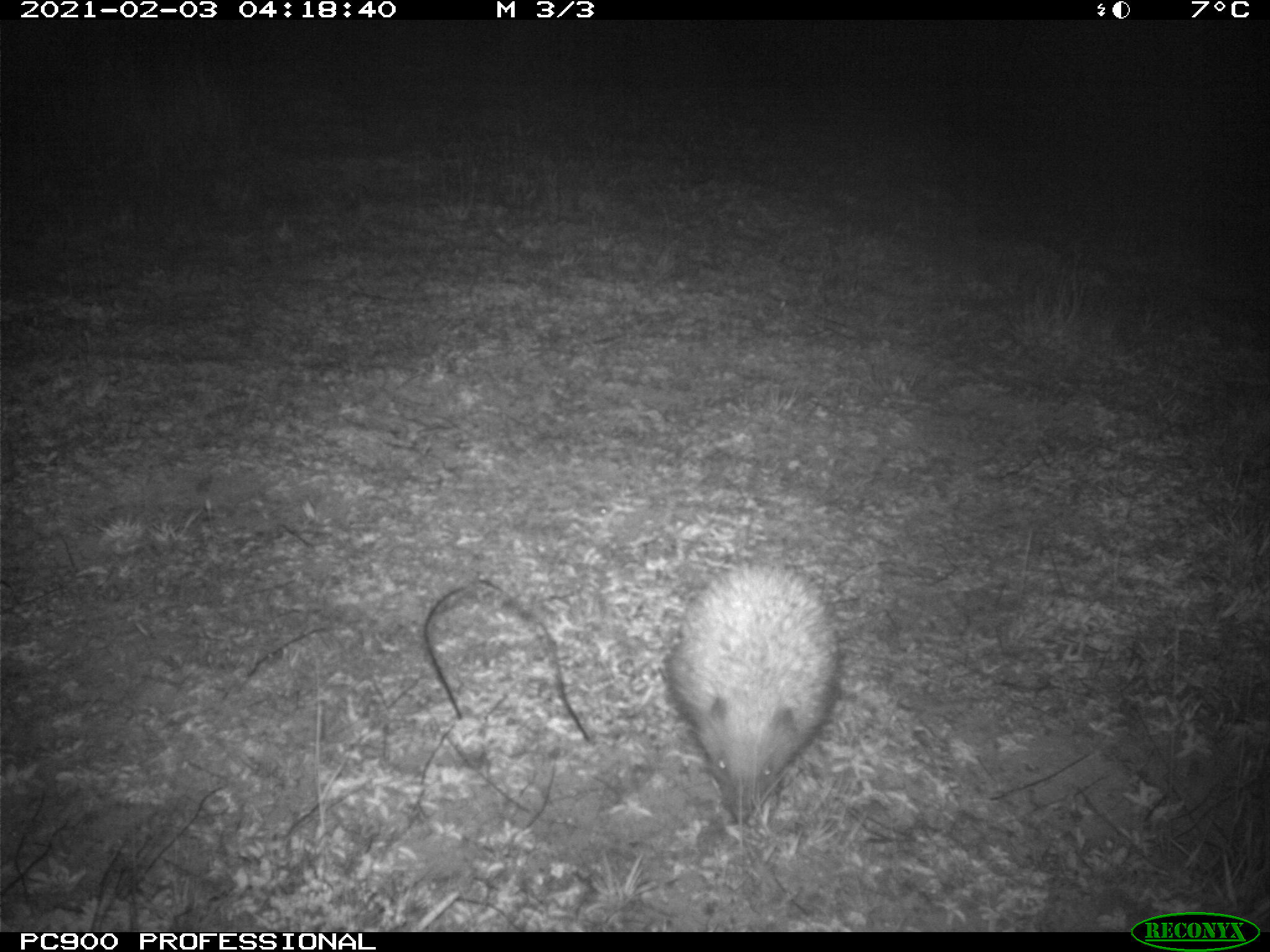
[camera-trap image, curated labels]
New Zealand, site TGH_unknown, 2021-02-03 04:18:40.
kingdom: Animalia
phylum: Chordata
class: Mammalia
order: Eulipotyphla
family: Erinaceidae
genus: Erinaceus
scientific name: Erinaceus europaeus europaeus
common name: european hedgehog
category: hedgehog